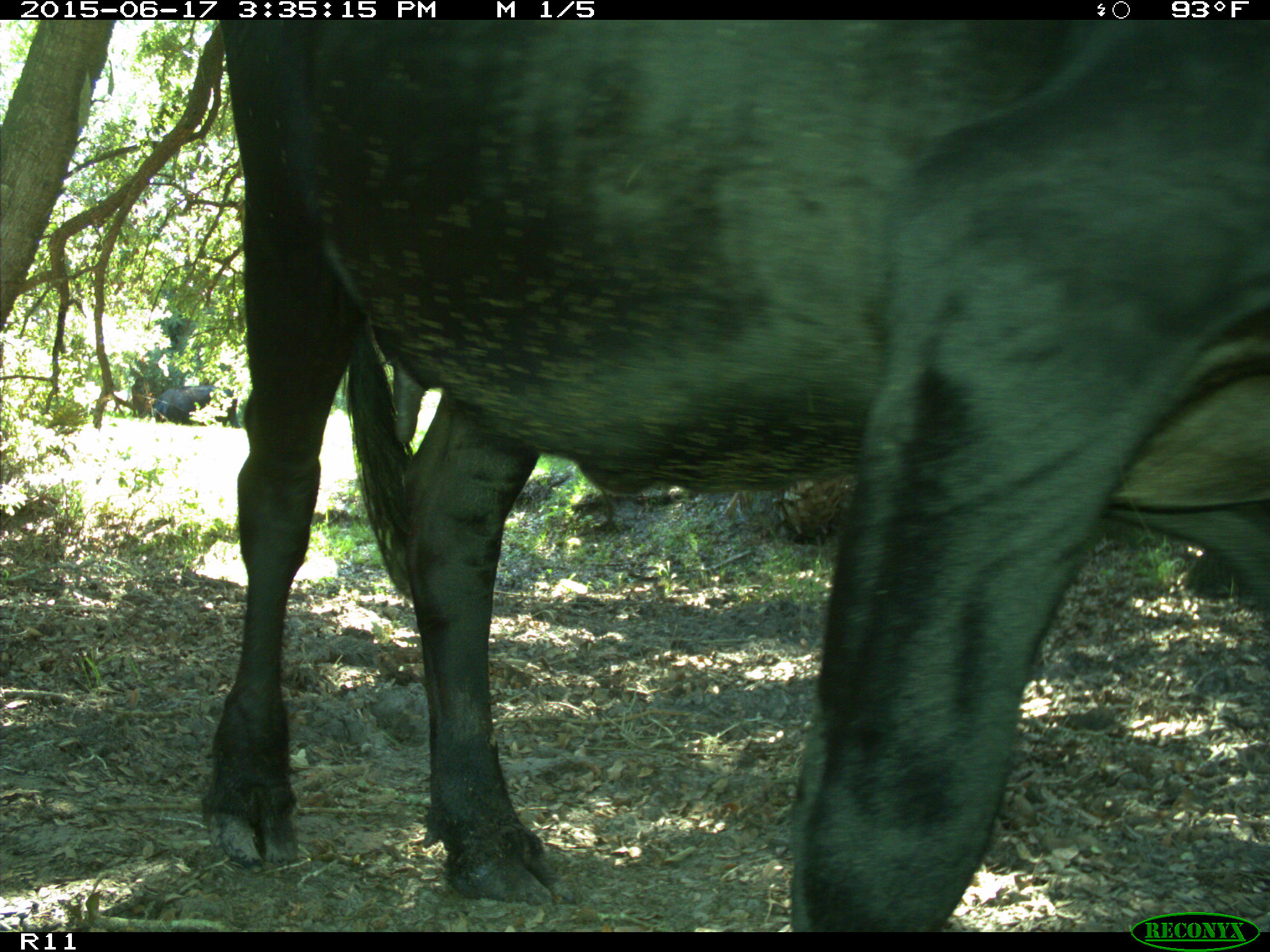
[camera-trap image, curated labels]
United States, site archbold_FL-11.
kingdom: Animalia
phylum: Chordata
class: Mammalia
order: Artiodactyla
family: Bovidae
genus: Bos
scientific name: Bos taurus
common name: domestic cow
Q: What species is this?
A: Bos taurus (domestic cow).